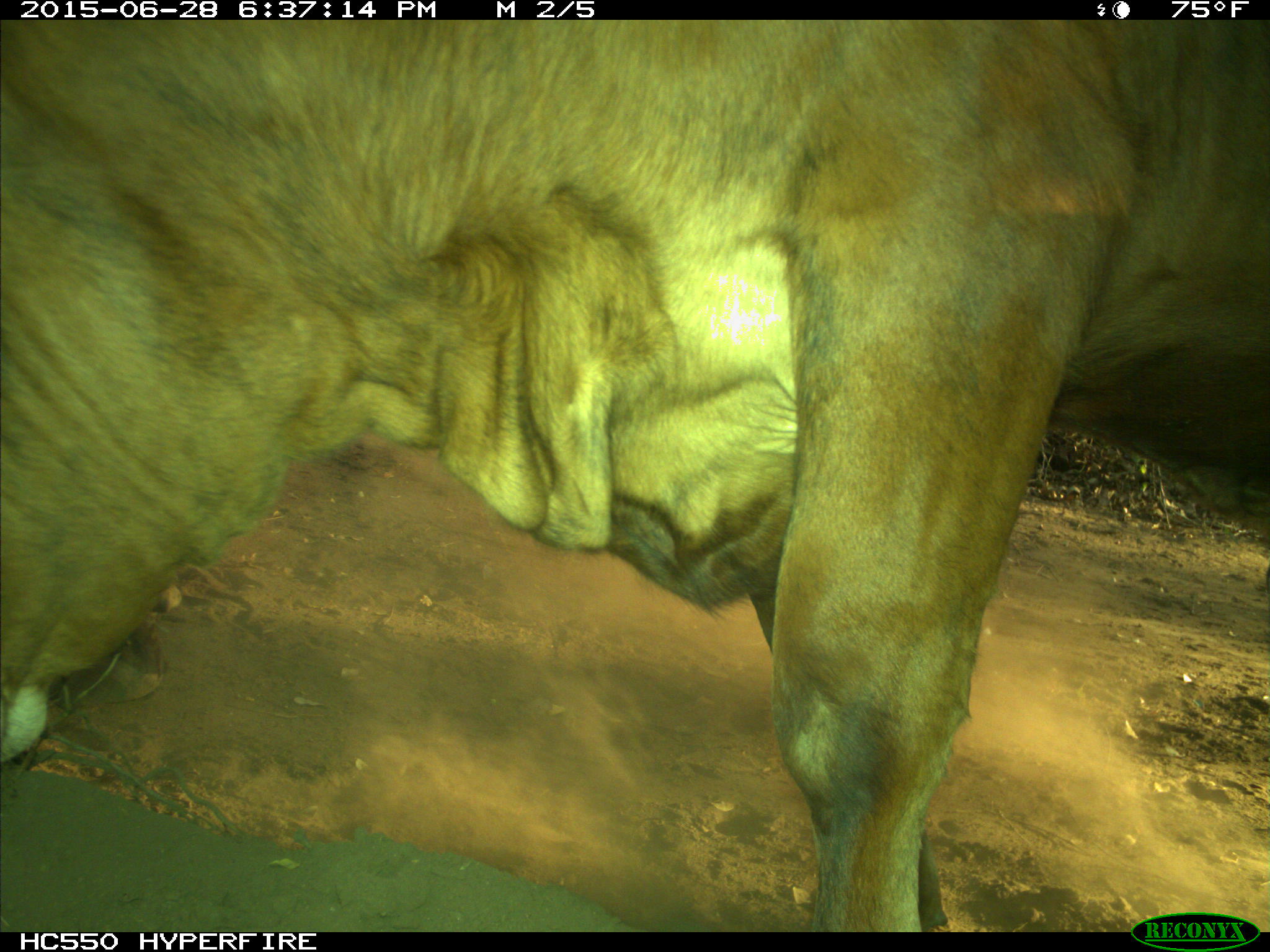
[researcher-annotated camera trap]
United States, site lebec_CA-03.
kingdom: Animalia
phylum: Chordata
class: Mammalia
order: Artiodactyla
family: Bovidae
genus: Bos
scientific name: Bos taurus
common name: domestic cow